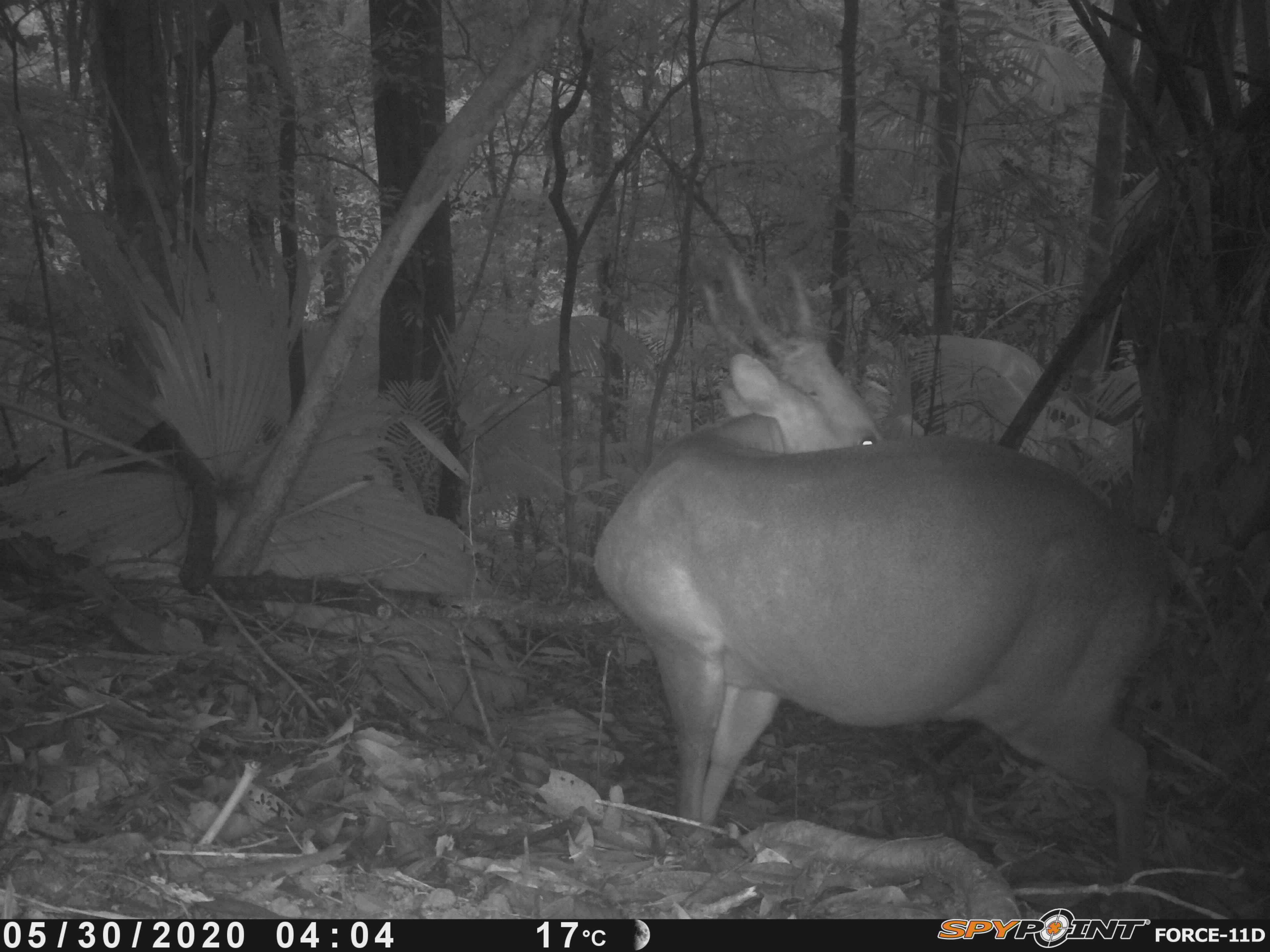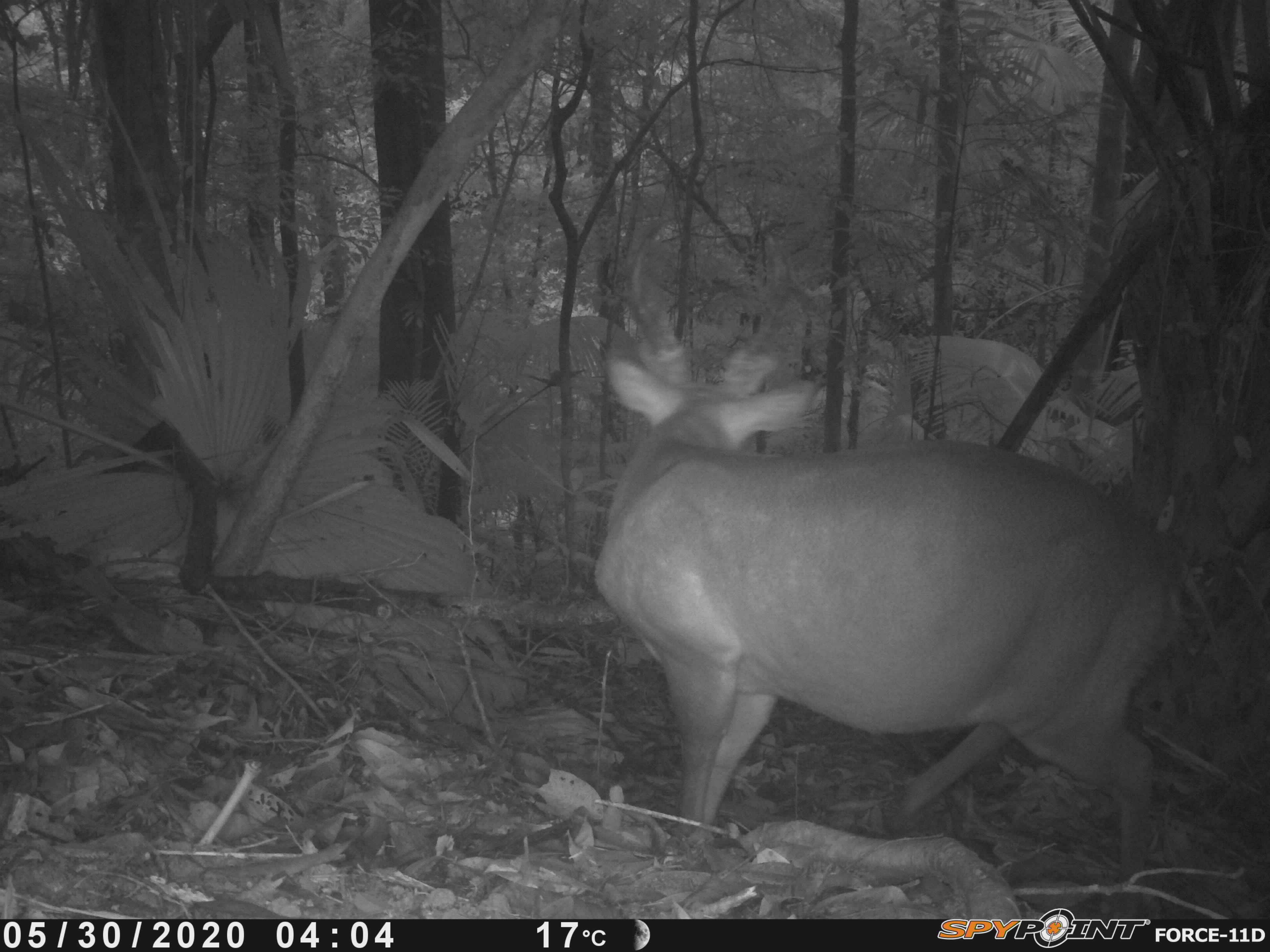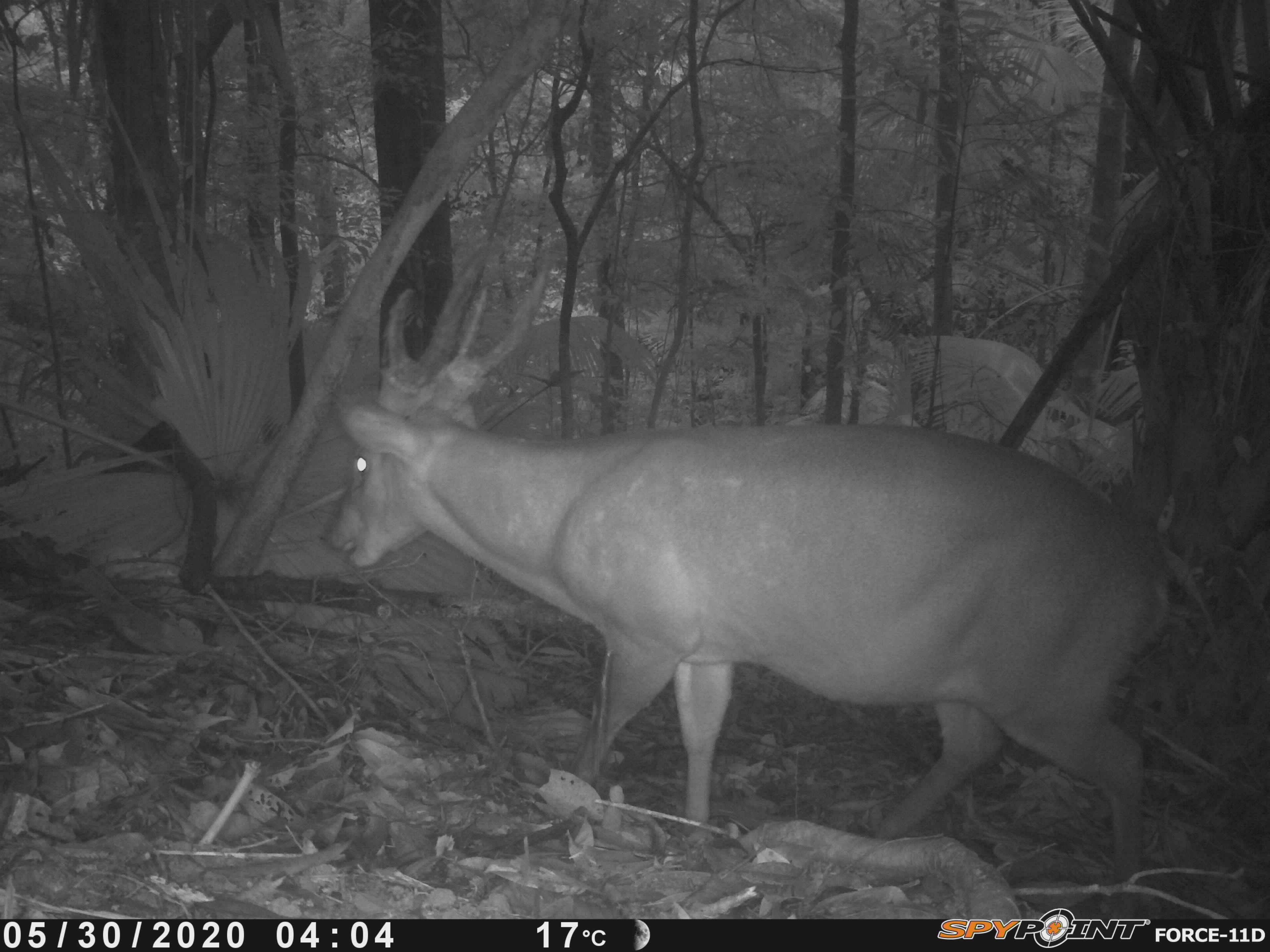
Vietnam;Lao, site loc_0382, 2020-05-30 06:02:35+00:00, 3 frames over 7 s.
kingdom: Animalia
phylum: Chordata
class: Mammalia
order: Artiodactyla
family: Cervidae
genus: Muntiacus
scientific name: Muntiacus vuquangensis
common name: large-antlered muntjac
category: large antlered muntjac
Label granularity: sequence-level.